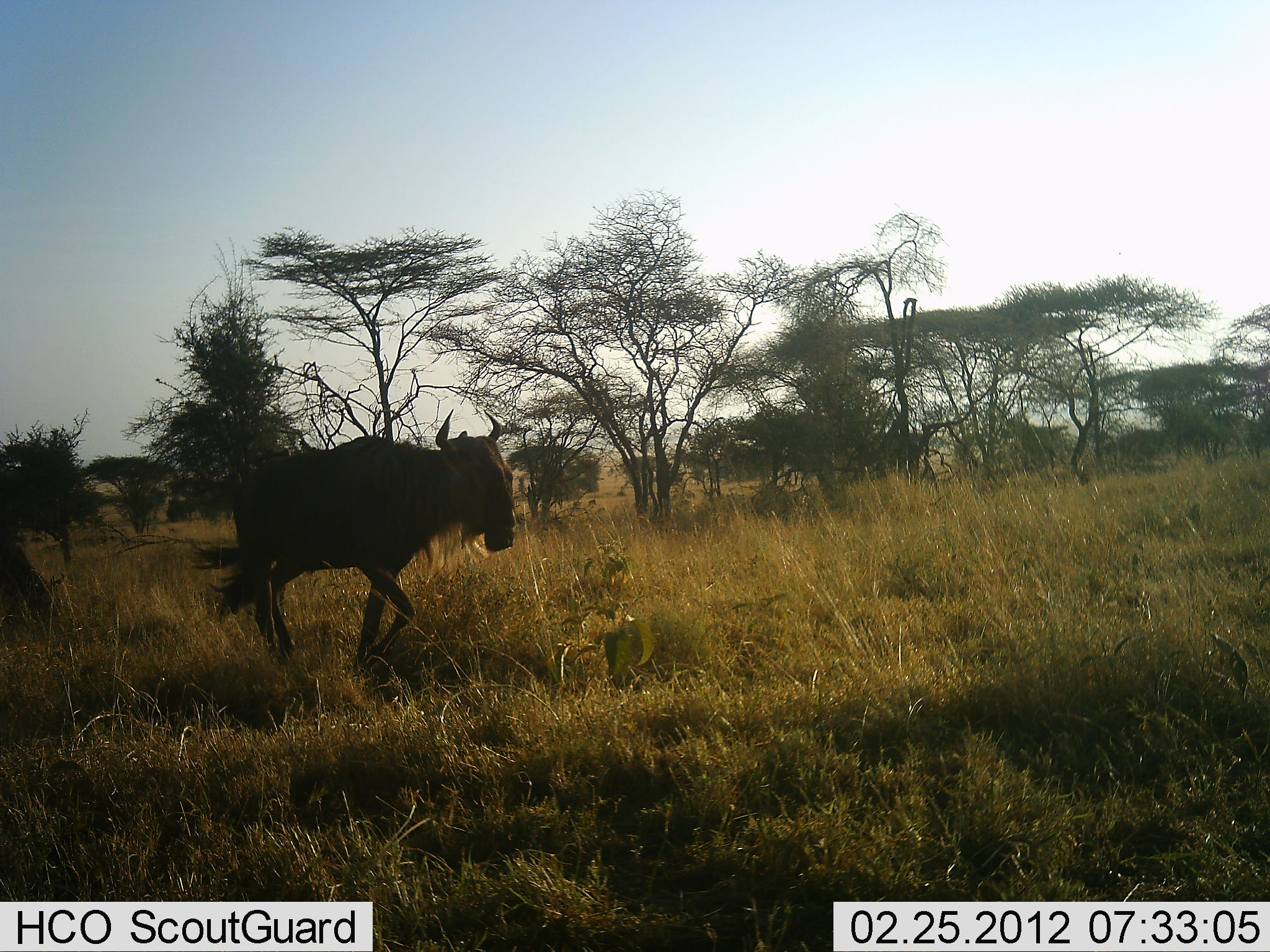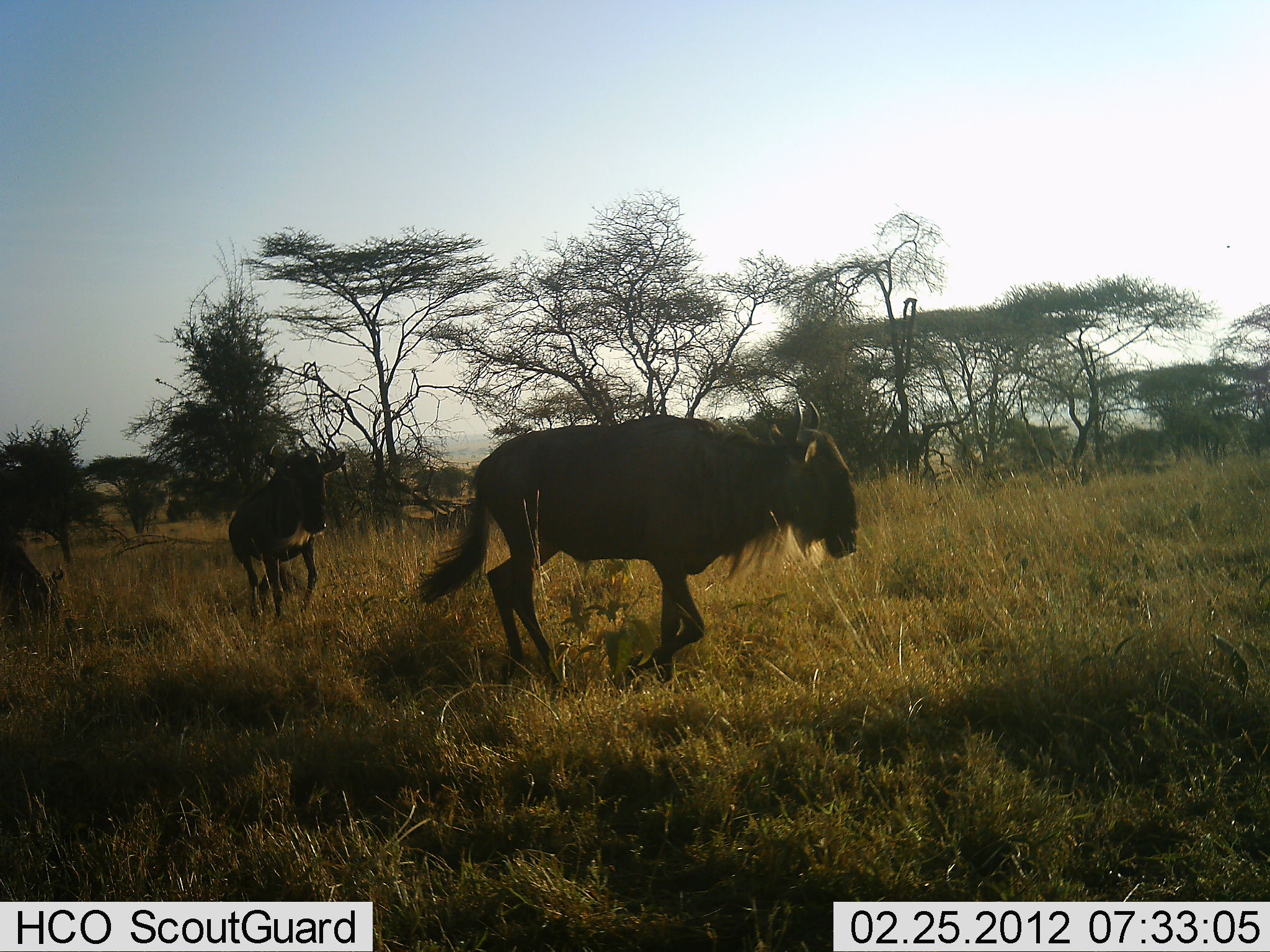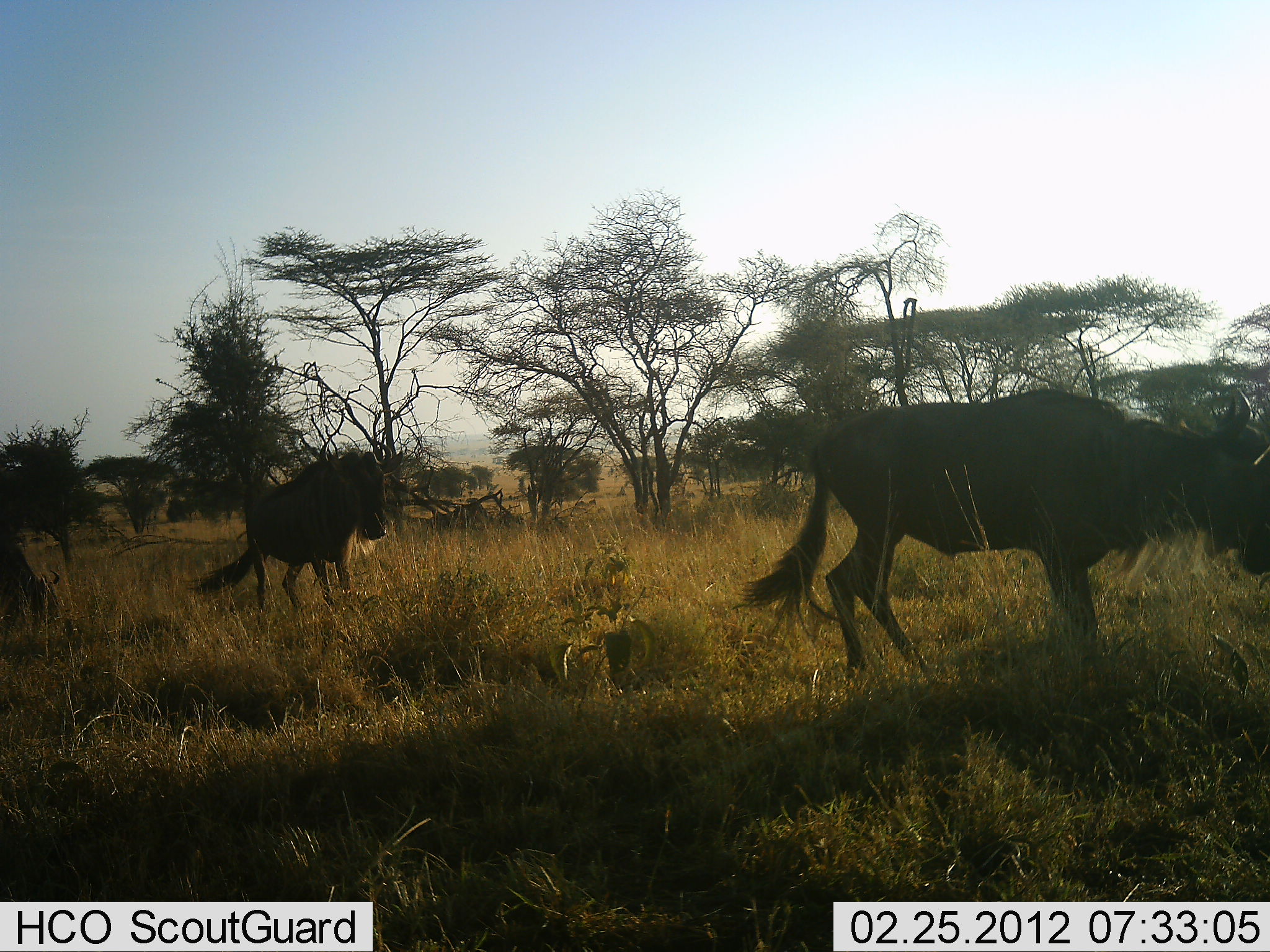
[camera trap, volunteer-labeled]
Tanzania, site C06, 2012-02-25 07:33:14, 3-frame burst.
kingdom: Animalia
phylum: Chordata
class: Mammalia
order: Artiodactyla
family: Bovidae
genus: Connochaetes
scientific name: Connochaetes taurinus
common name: blue wildebeest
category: wildebeest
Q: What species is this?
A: Wildebeest (blue wildebeest) (Connochaetes taurinus).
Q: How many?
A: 3.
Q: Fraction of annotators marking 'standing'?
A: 17%.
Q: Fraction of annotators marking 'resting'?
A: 0%.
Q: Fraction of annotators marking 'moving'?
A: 94%.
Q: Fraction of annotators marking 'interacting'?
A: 0%.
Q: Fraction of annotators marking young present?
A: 0%.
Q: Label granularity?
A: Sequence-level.